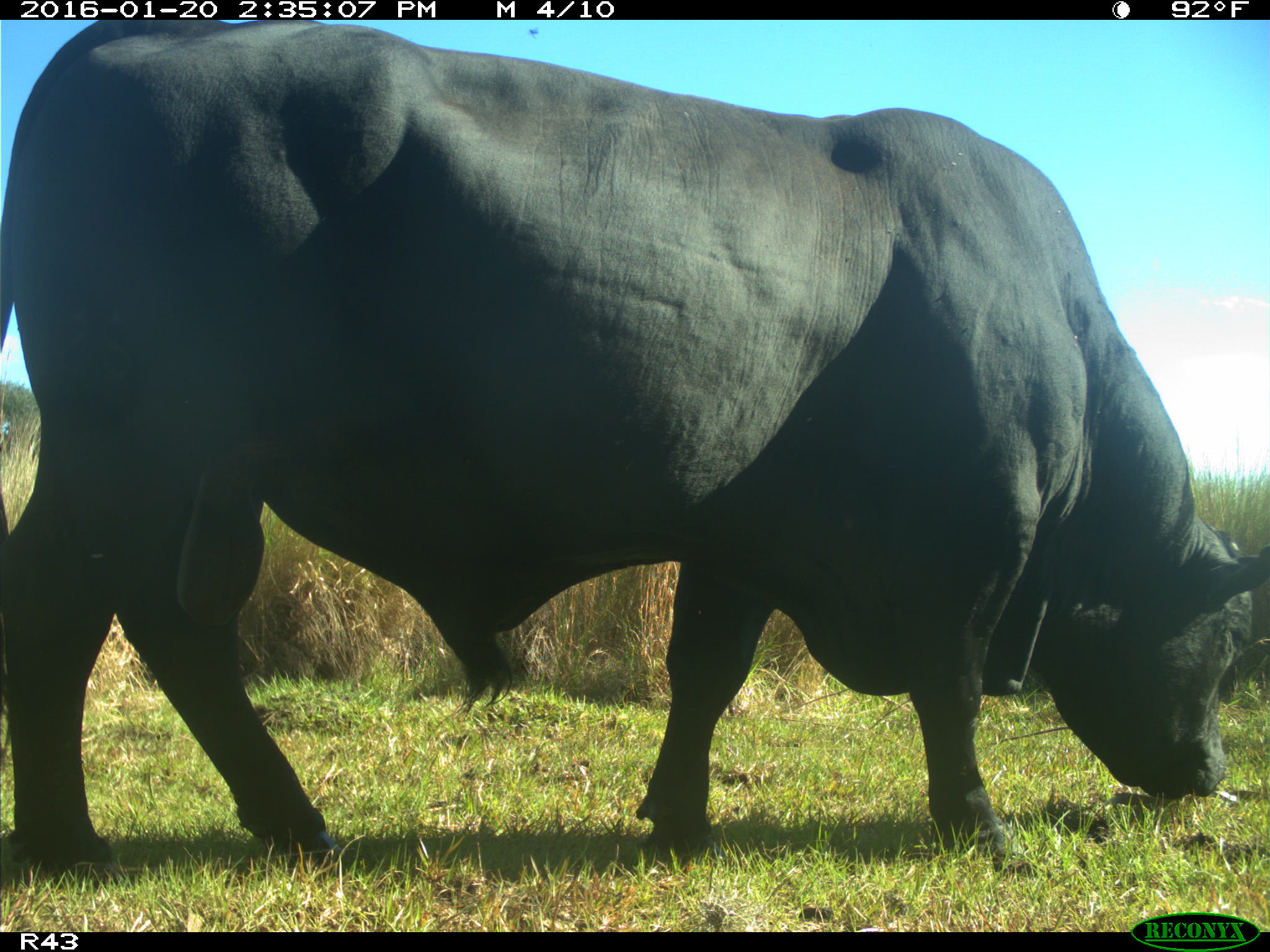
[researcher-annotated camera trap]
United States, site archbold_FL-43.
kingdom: Animalia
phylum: Chordata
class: Mammalia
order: Artiodactyla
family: Bovidae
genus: Bos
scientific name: Bos taurus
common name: domestic cow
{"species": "Bos taurus (domestic cow)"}